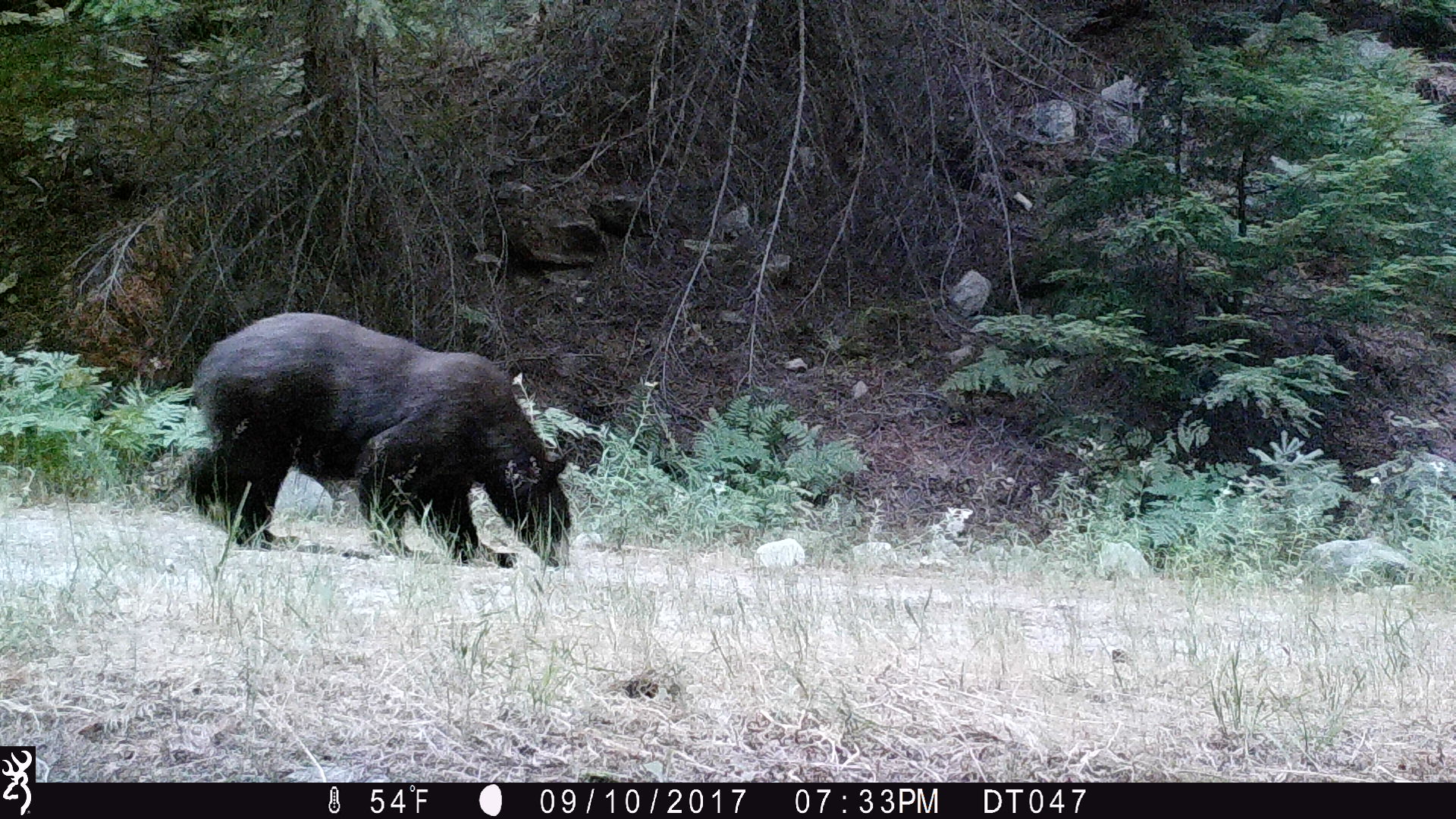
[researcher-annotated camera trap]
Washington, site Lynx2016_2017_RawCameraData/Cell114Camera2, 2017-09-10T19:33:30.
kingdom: Animalia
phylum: Chordata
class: Mammalia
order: Carnivora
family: Ursidae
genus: Ursus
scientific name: Ursus americanus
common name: american black bear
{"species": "Ursus americanus (american black bear)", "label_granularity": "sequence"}